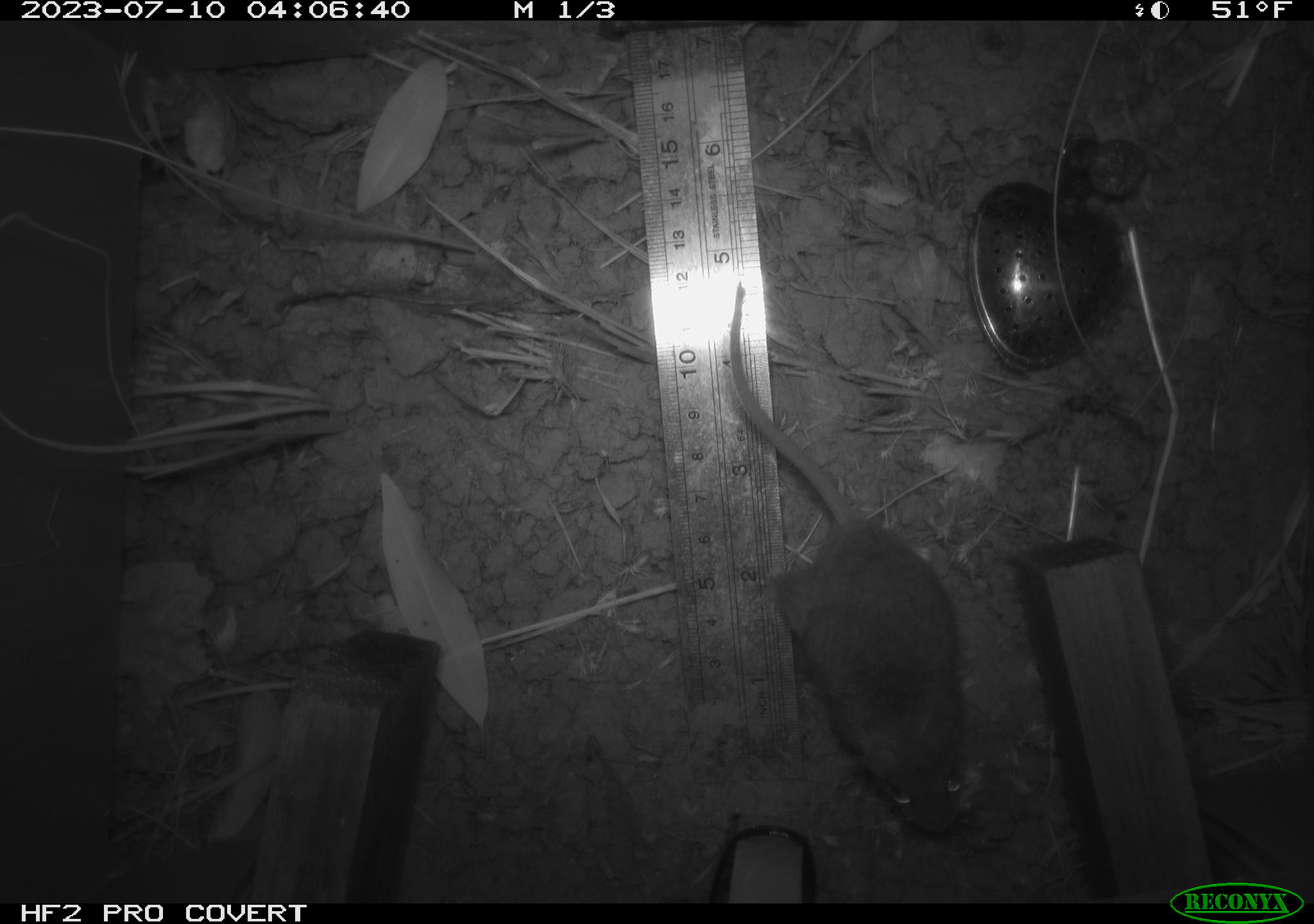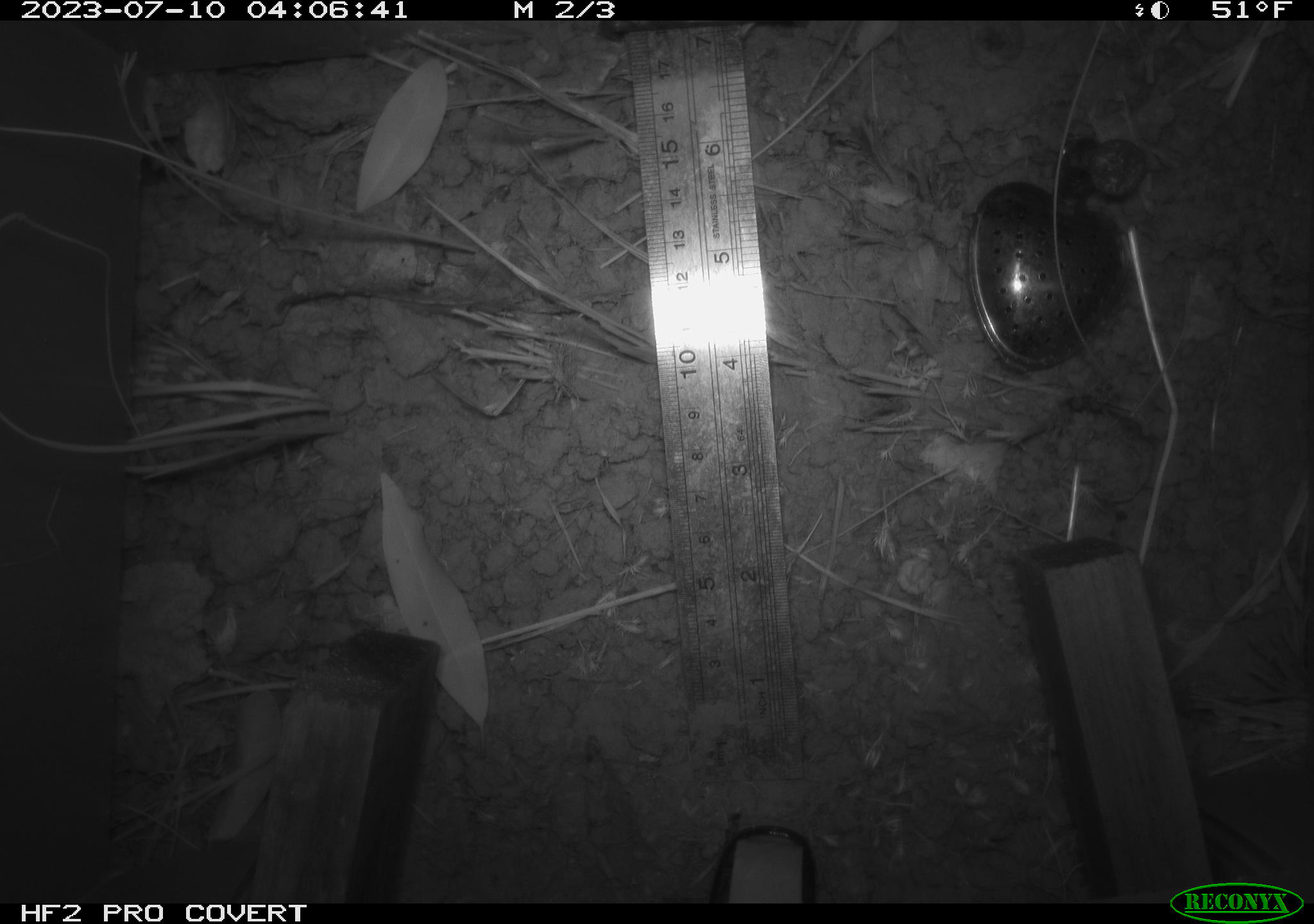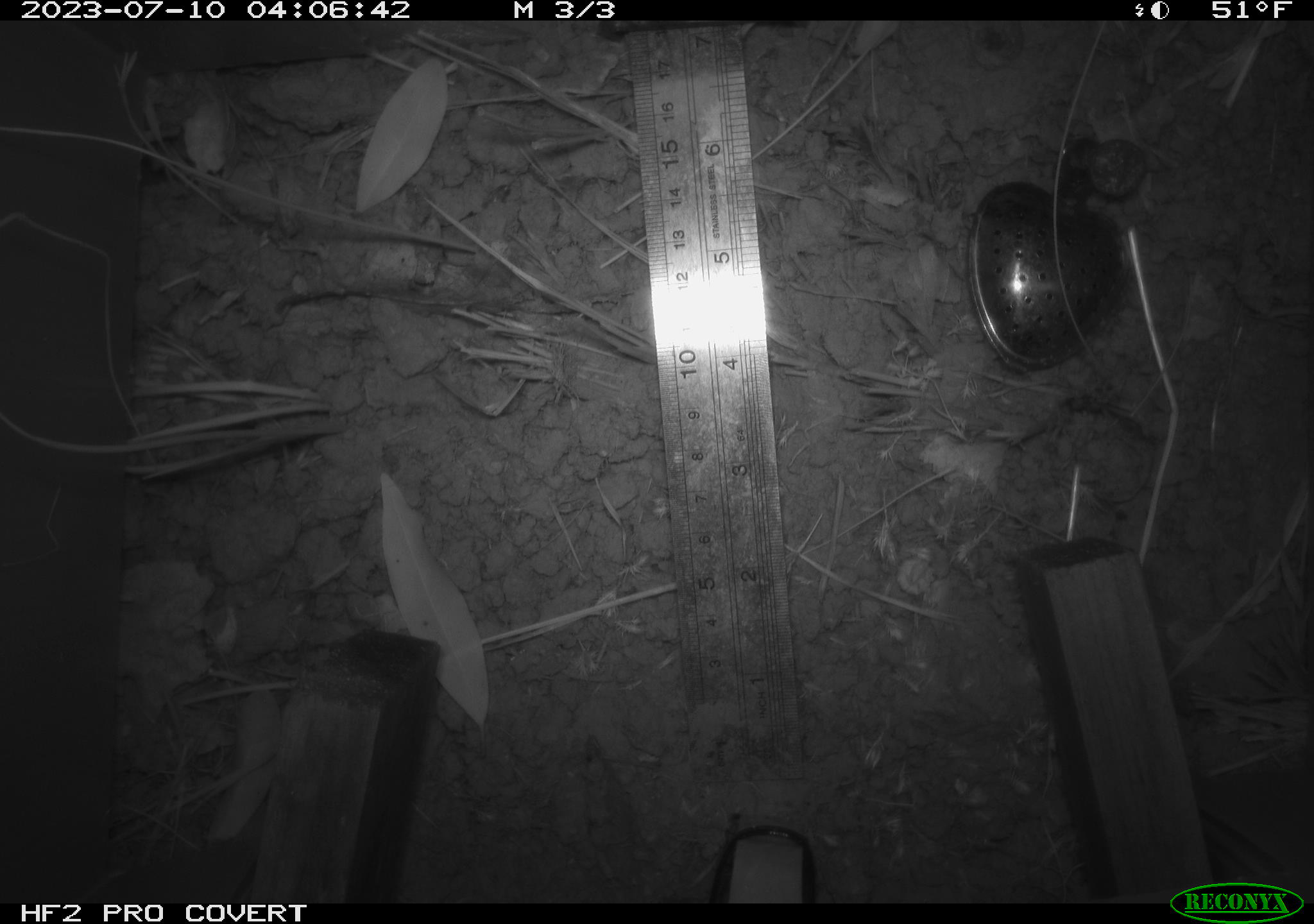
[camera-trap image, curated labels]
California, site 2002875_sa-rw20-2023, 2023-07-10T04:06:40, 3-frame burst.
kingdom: Animalia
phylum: Chordata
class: Mammalia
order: Rodentia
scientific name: Rodentia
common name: mouse species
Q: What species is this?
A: Mouse species (Rodentia).